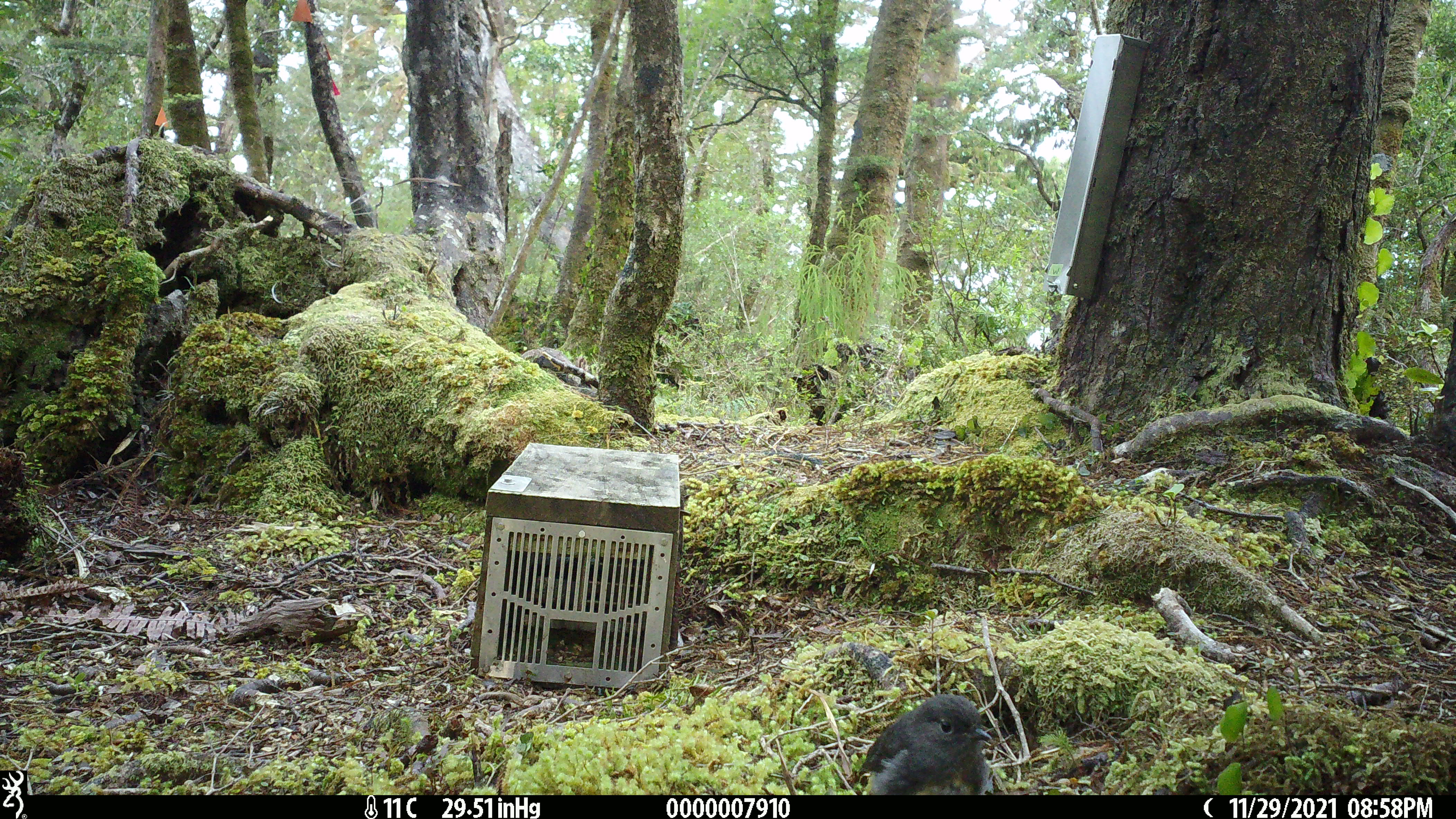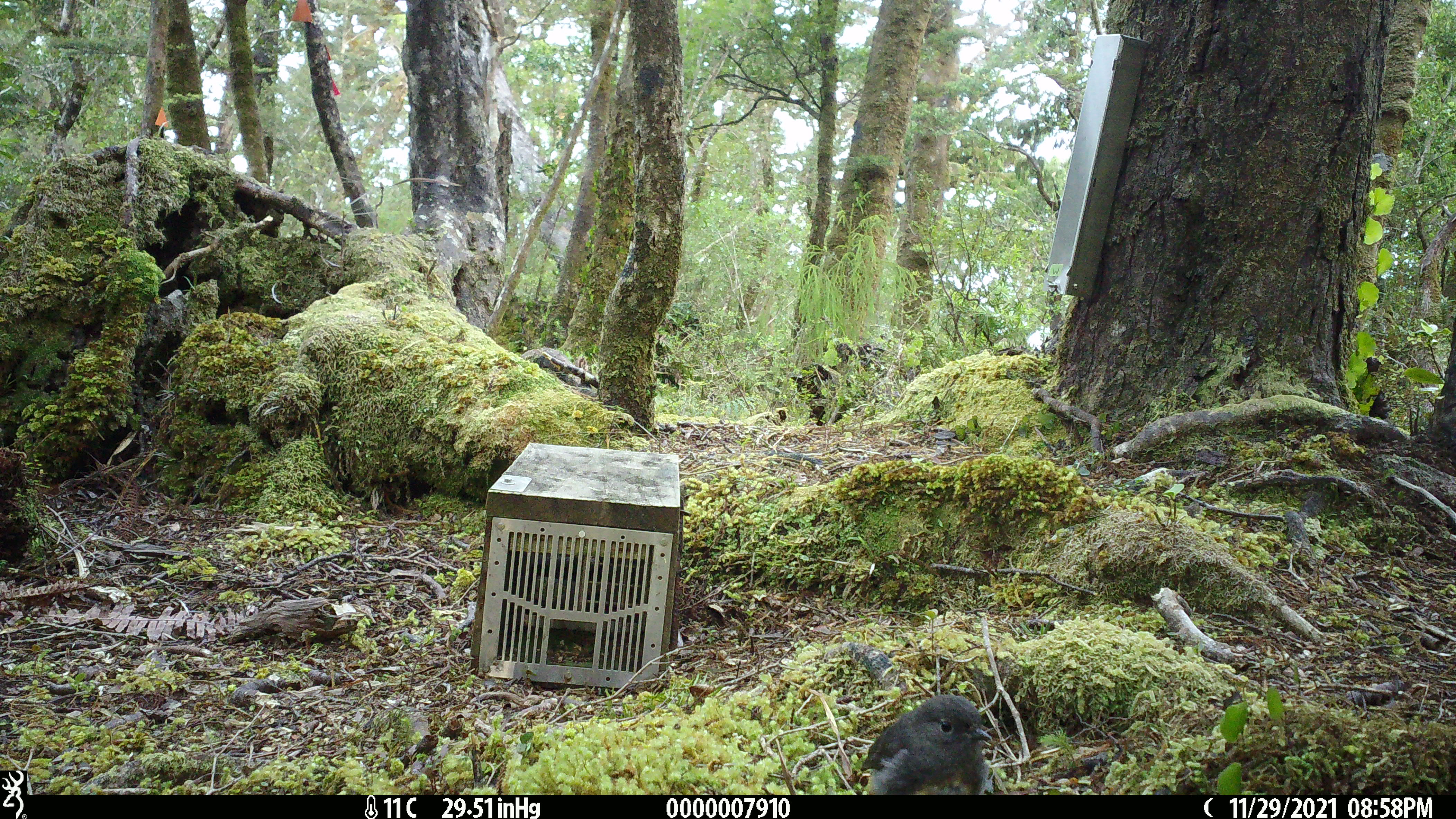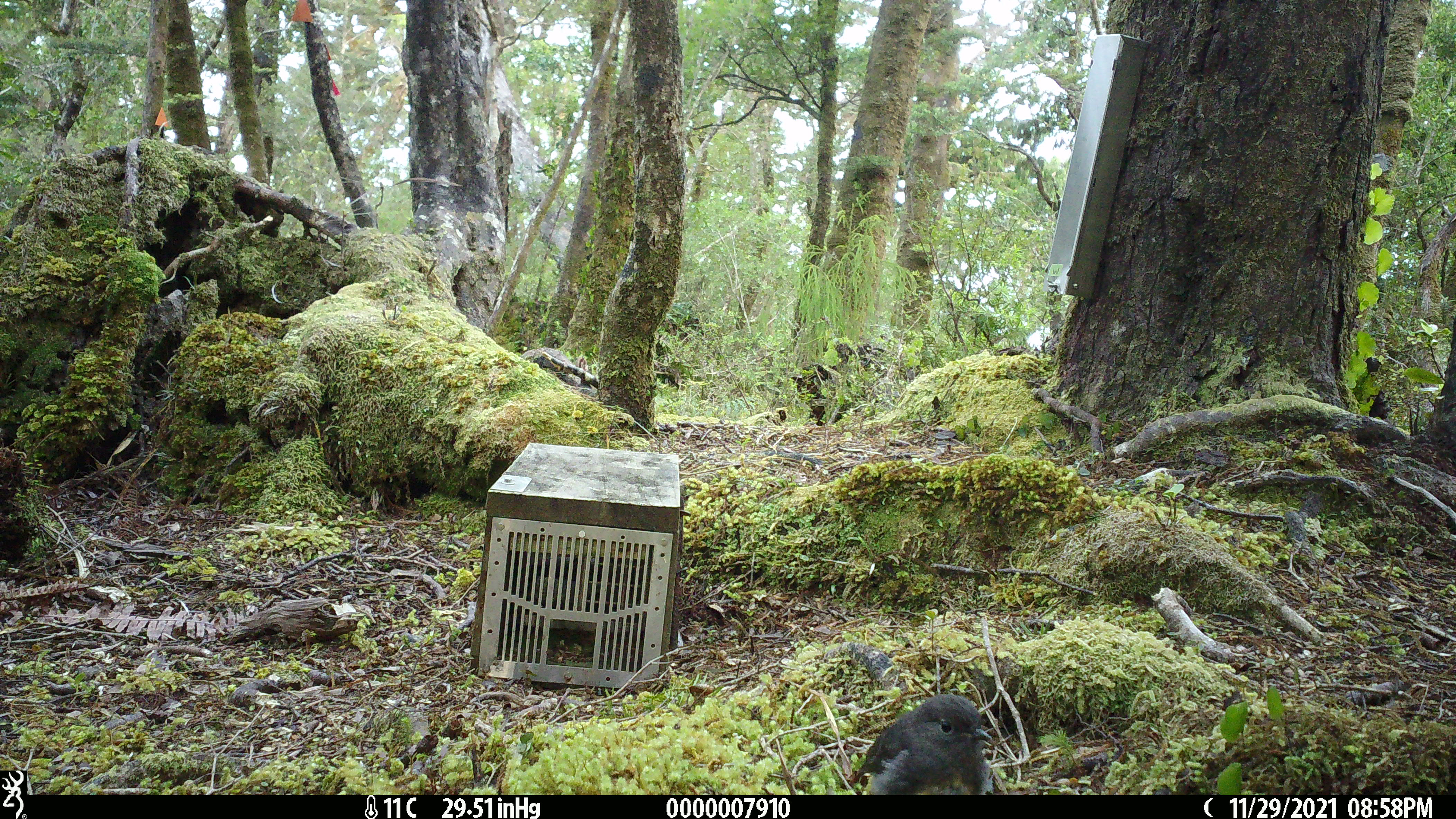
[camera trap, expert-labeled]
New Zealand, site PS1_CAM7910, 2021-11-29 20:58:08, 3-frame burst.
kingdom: Animalia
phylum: Chordata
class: Aves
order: Passeriformes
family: Petroicidae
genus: Petroica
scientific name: Petroica australis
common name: new zealand robin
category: robin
Robin (new zealand robin) (Petroica australis).